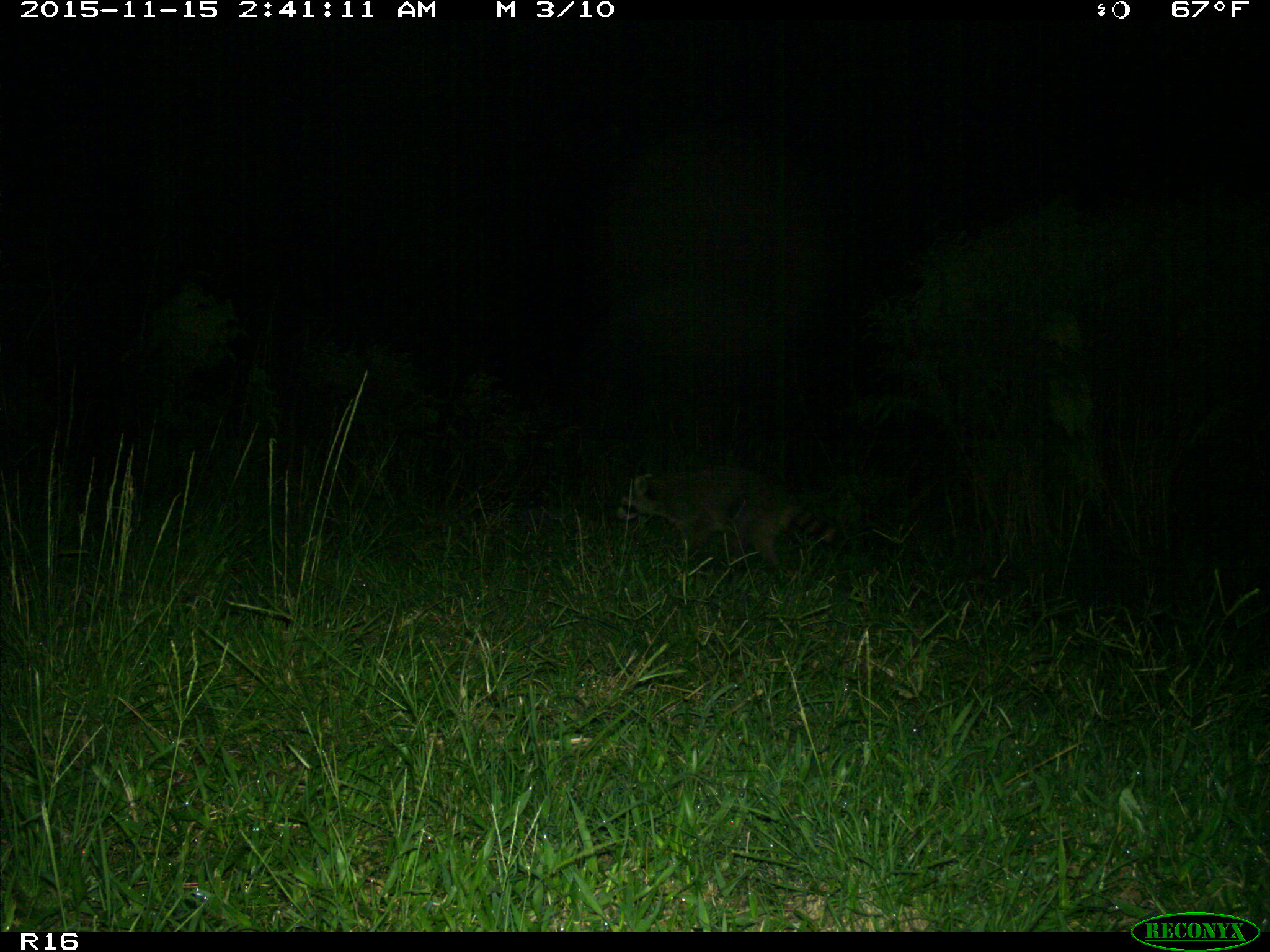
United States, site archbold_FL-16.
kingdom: Animalia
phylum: Chordata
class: Mammalia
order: Carnivora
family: Procyonidae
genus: Procyon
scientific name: Procyon lotor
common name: common raccoon